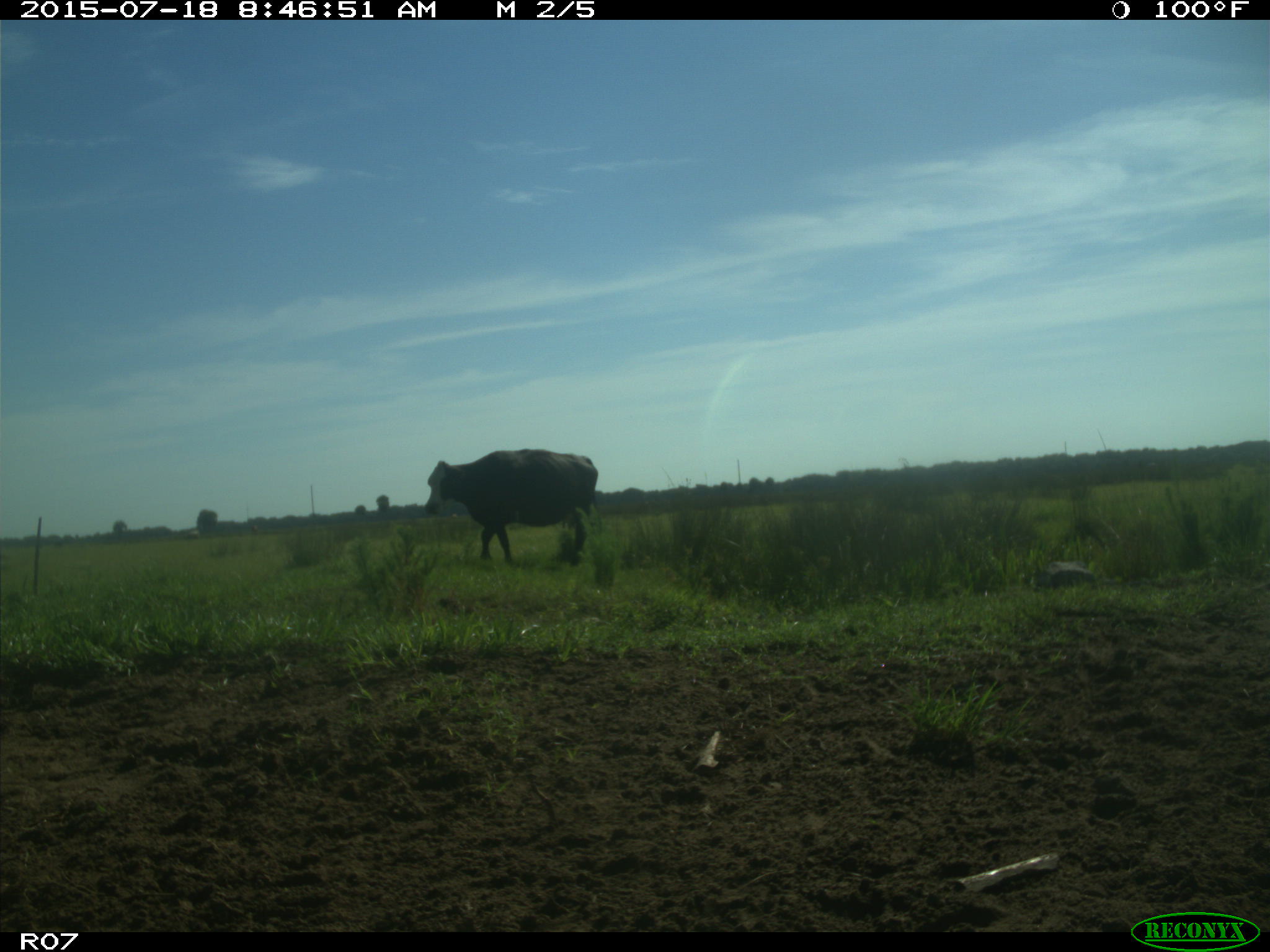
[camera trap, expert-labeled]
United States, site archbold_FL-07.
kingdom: Animalia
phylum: Chordata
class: Mammalia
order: Artiodactyla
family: Bovidae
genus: Bos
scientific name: Bos taurus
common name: domestic cow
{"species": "Bos taurus (domestic cow)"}